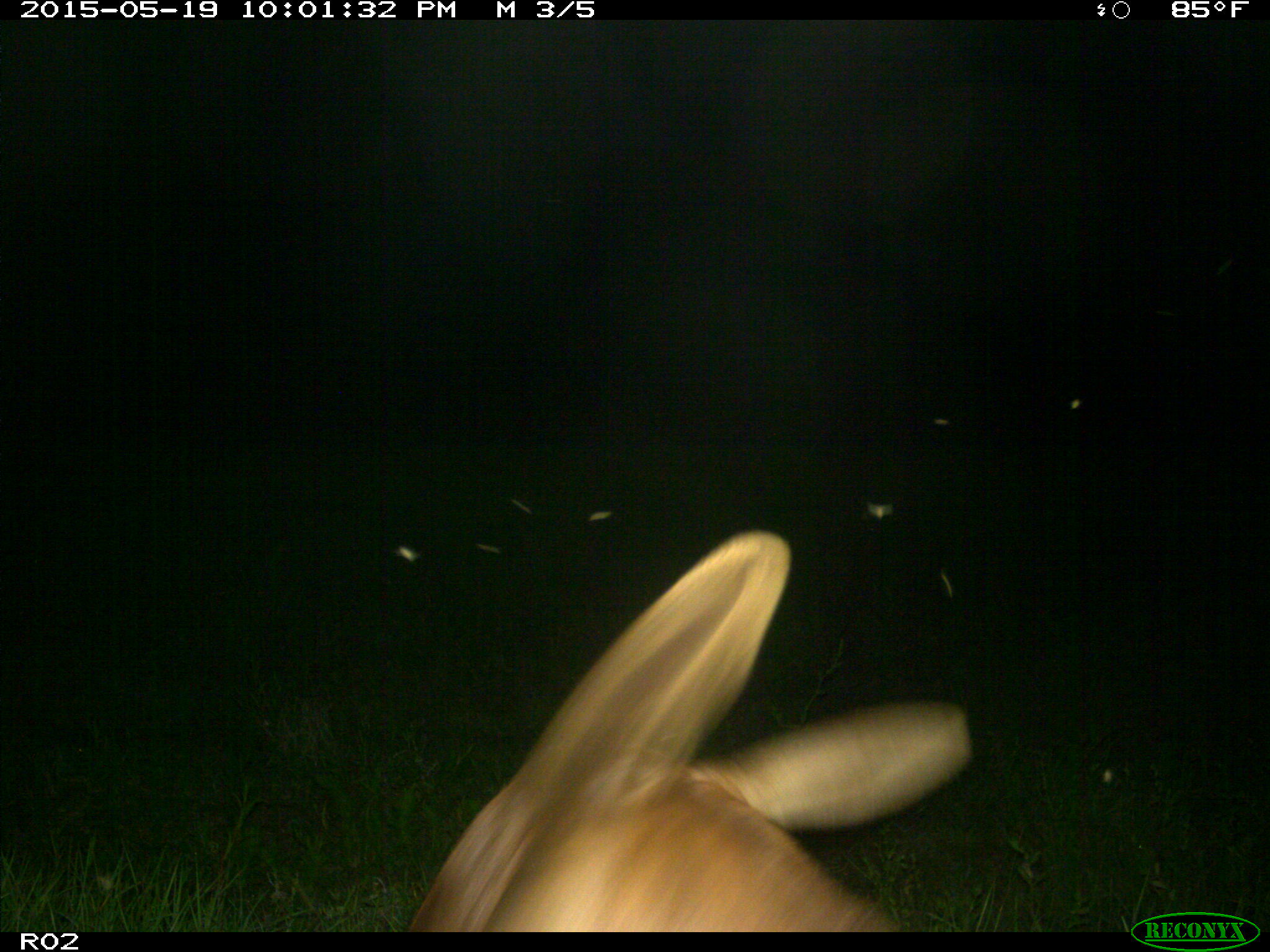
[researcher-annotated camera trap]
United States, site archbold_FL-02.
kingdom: Animalia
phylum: Chordata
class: Mammalia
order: Artiodactyla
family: Bovidae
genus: Bos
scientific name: Bos taurus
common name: domestic cow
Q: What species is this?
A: Bos taurus (domestic cow).